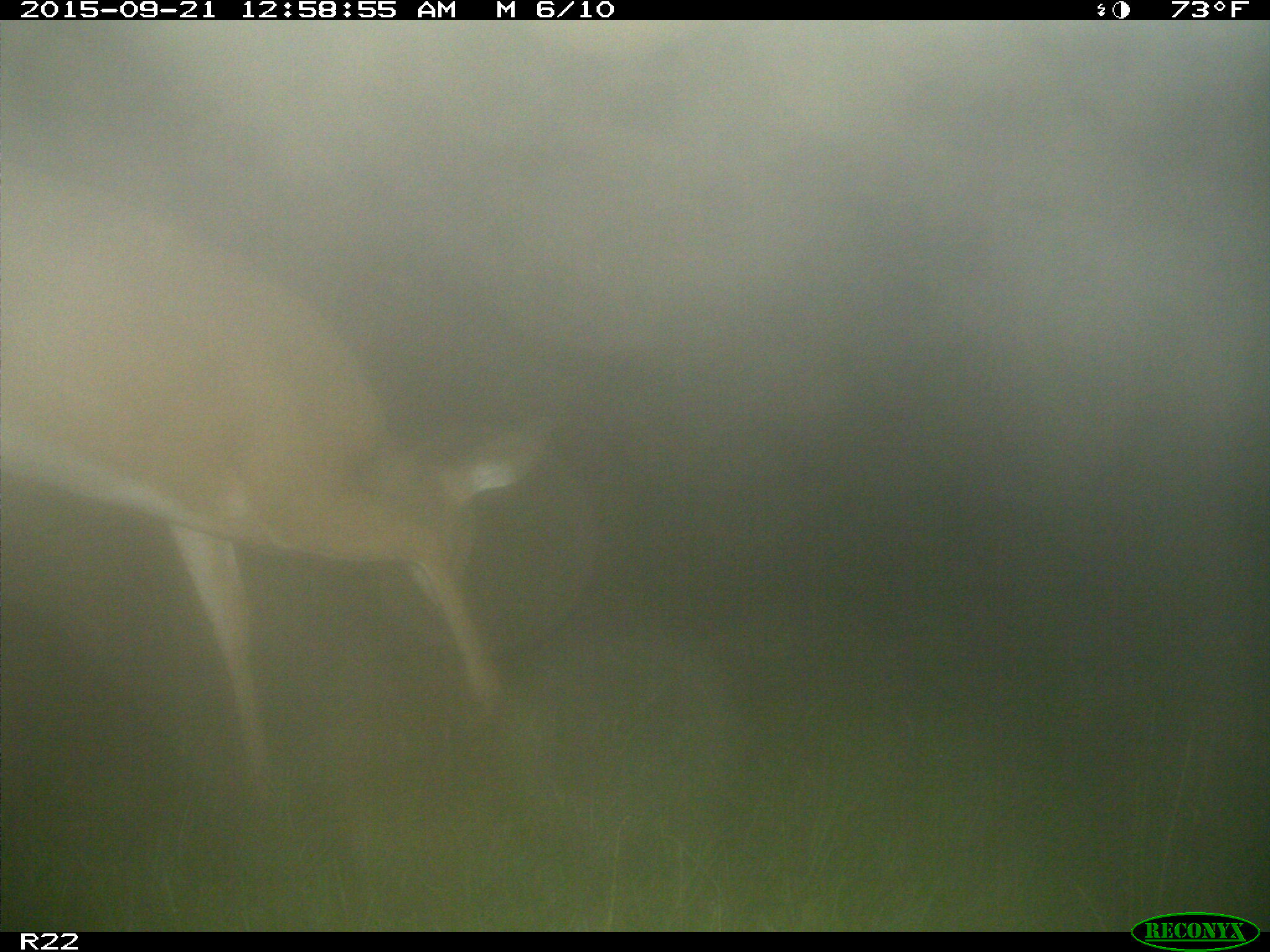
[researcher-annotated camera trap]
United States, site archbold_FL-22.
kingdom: Animalia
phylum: Chordata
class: Mammalia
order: Artiodactyla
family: Cervidae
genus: Odocoileus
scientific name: Odocoileus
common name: deer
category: unidentified deer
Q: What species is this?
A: Unidentified deer (deer) (Odocoileus).